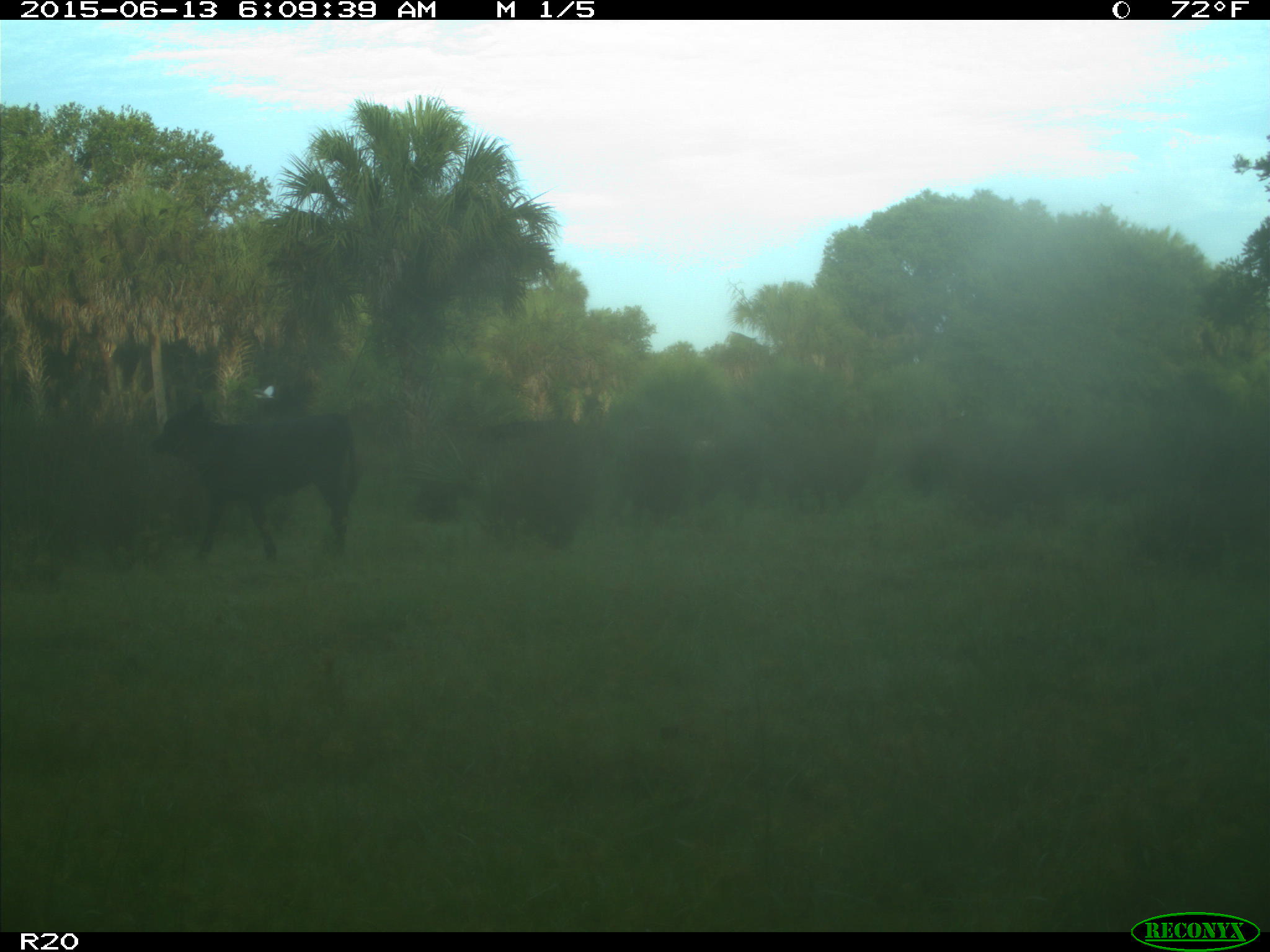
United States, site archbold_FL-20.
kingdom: Animalia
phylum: Chordata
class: Mammalia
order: Artiodactyla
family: Bovidae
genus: Bos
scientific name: Bos taurus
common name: domestic cow